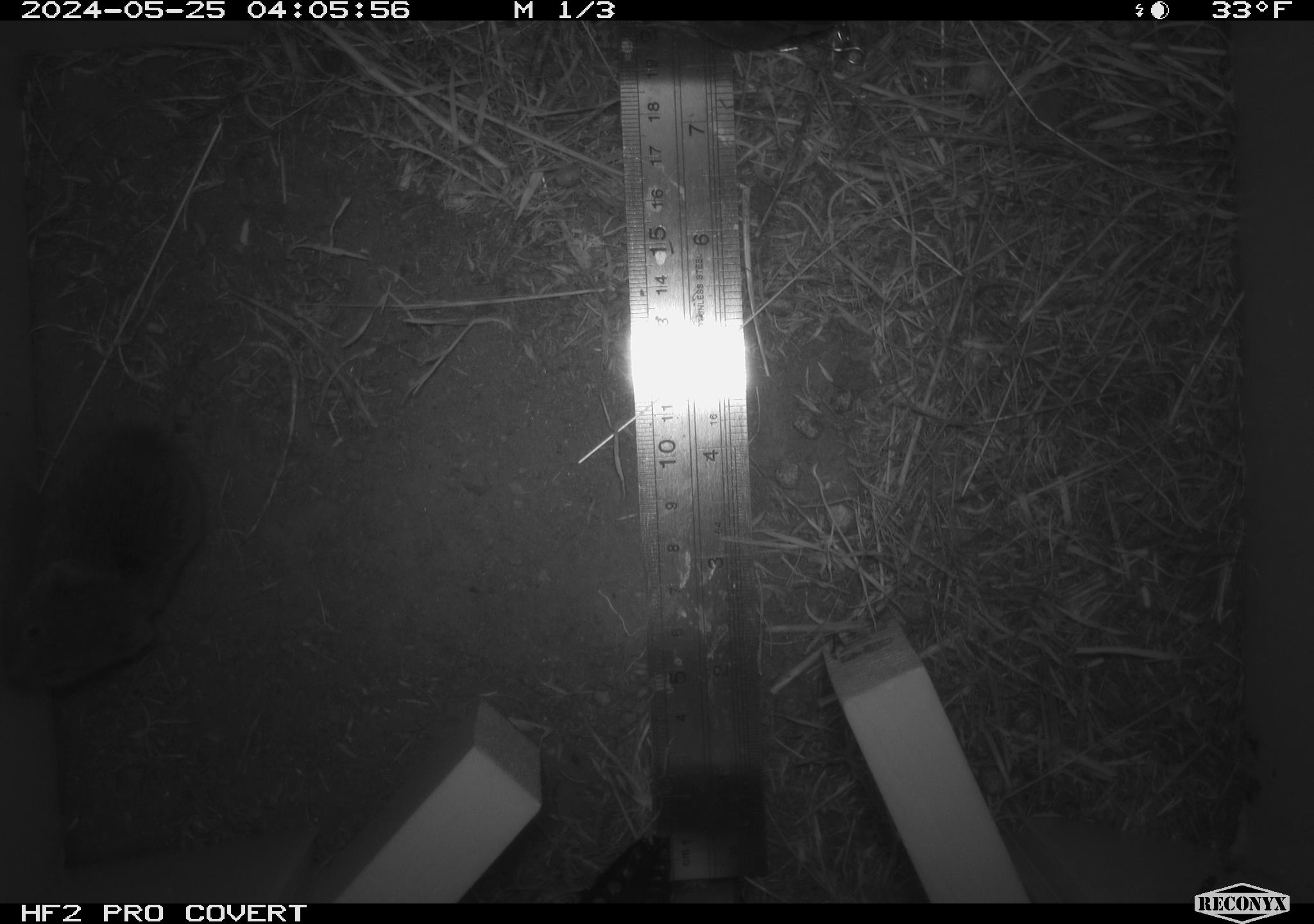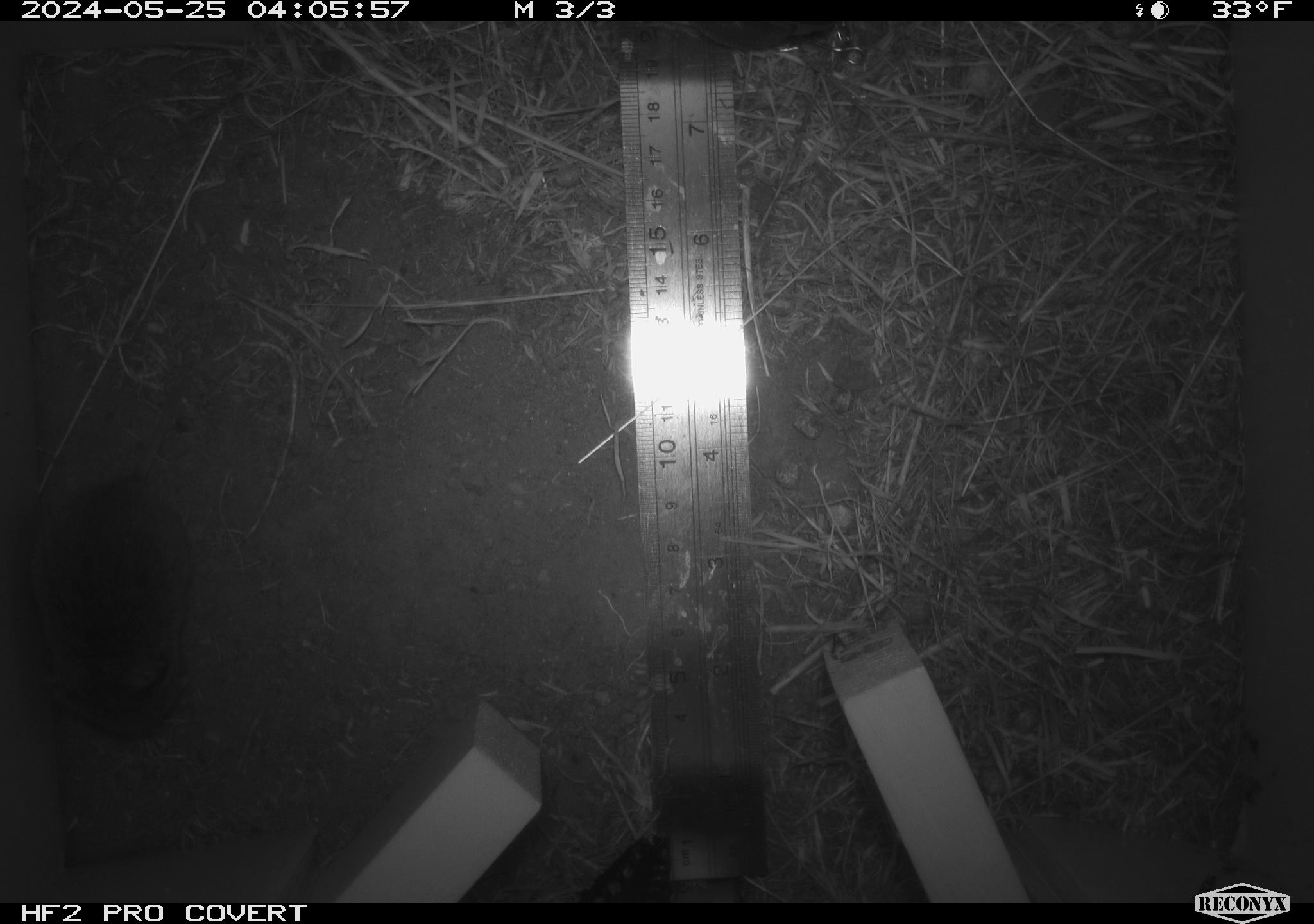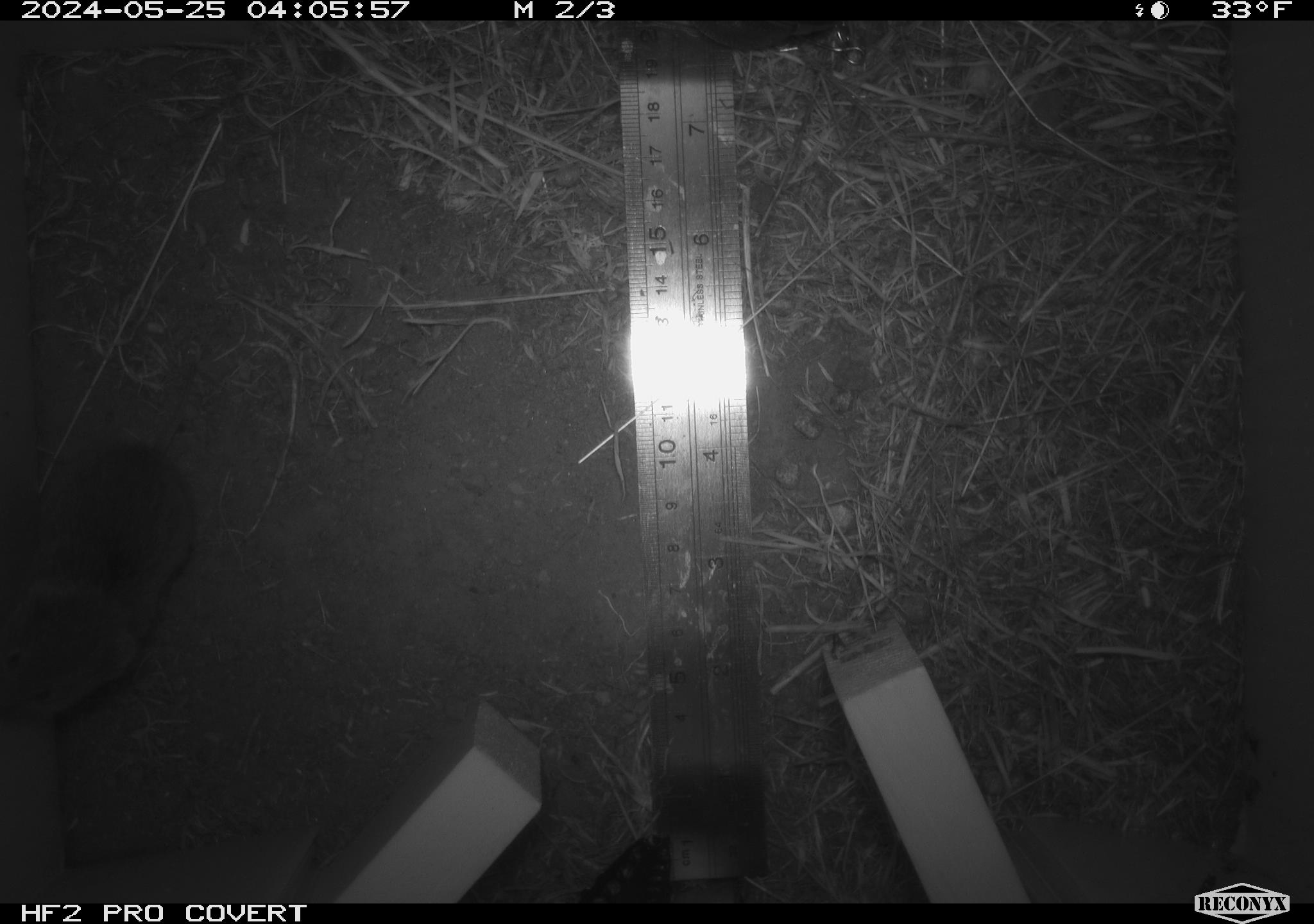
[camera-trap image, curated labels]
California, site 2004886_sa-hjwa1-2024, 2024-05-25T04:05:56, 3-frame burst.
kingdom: Animalia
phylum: Chordata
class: Mammalia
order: Rodentia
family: Cricetidae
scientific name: Cricetidae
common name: hamsters, voles, lemmings, and allies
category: cricetidae family